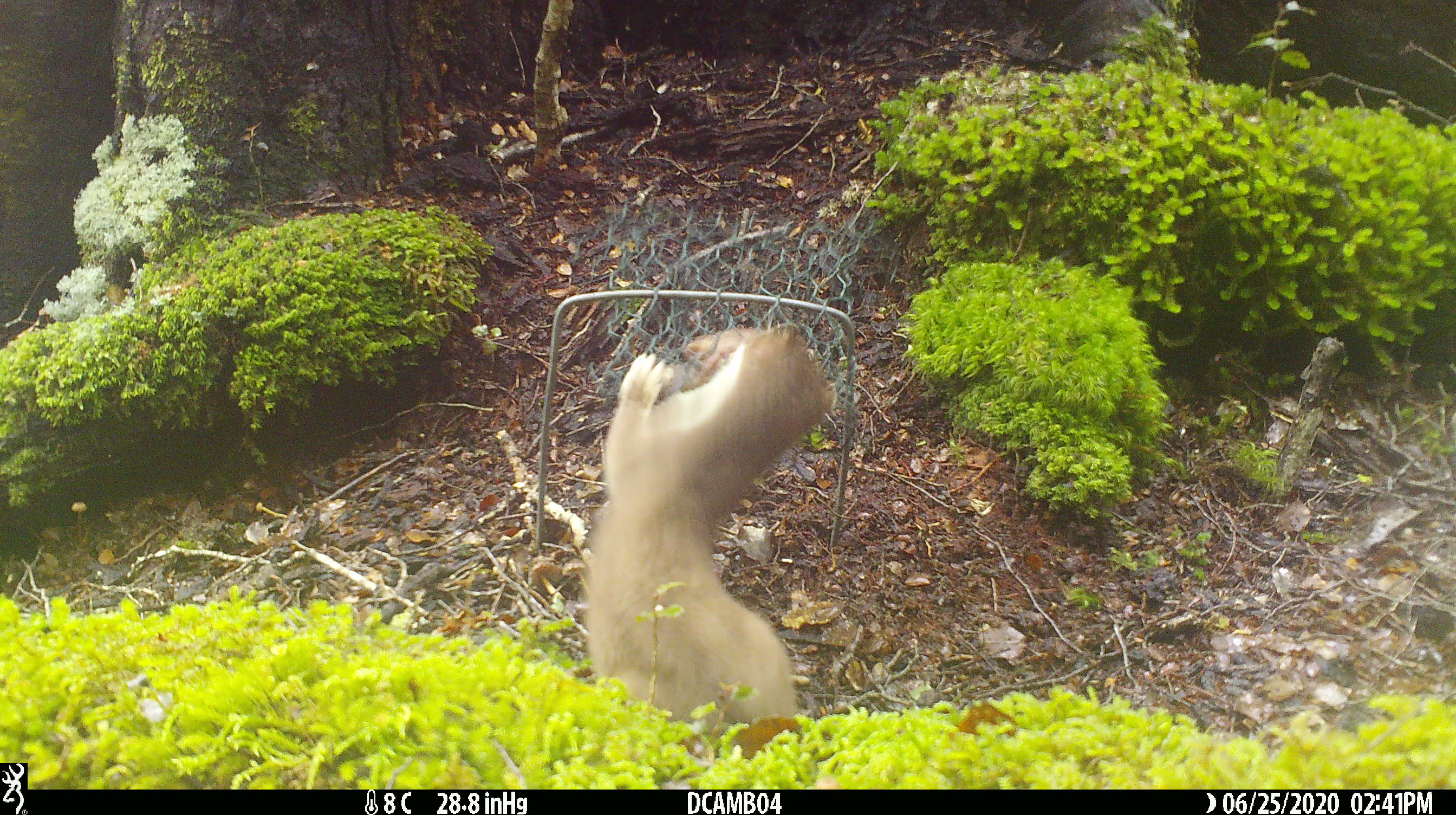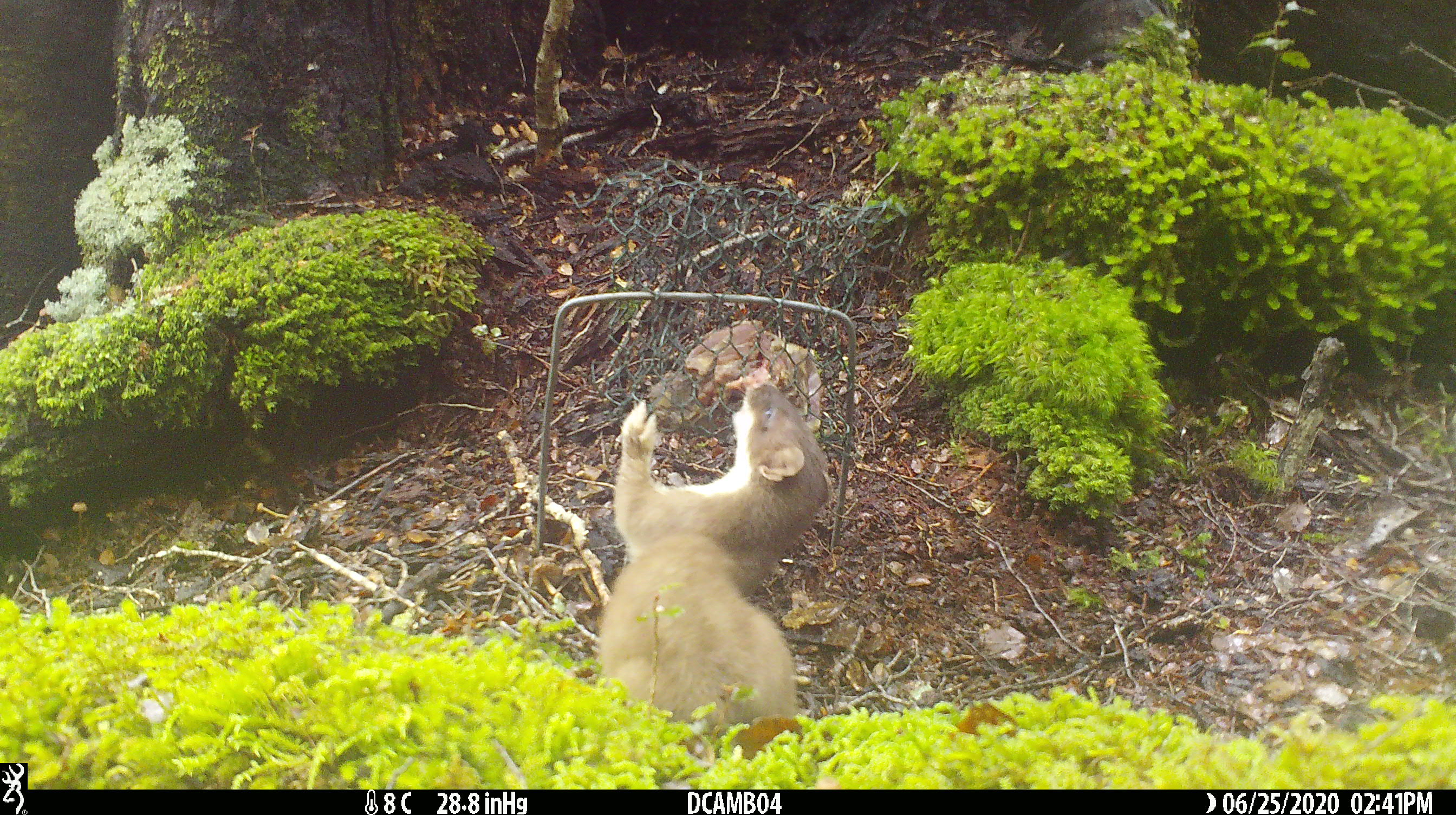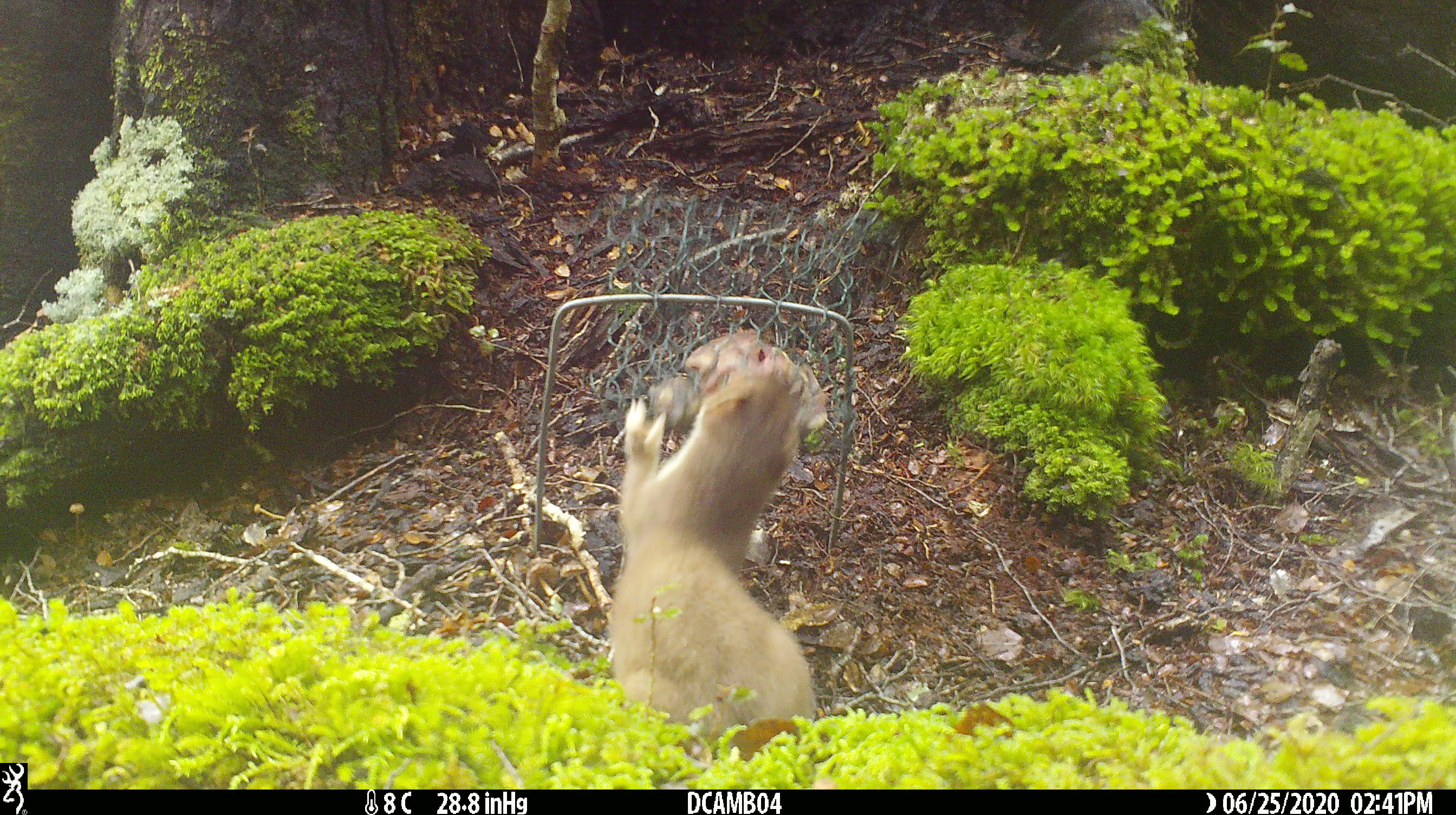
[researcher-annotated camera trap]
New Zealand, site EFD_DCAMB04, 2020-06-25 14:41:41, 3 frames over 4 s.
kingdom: Animalia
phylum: Chordata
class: Mammalia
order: Carnivora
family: Mustelidae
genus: Mustela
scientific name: Mustela erminea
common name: stoat